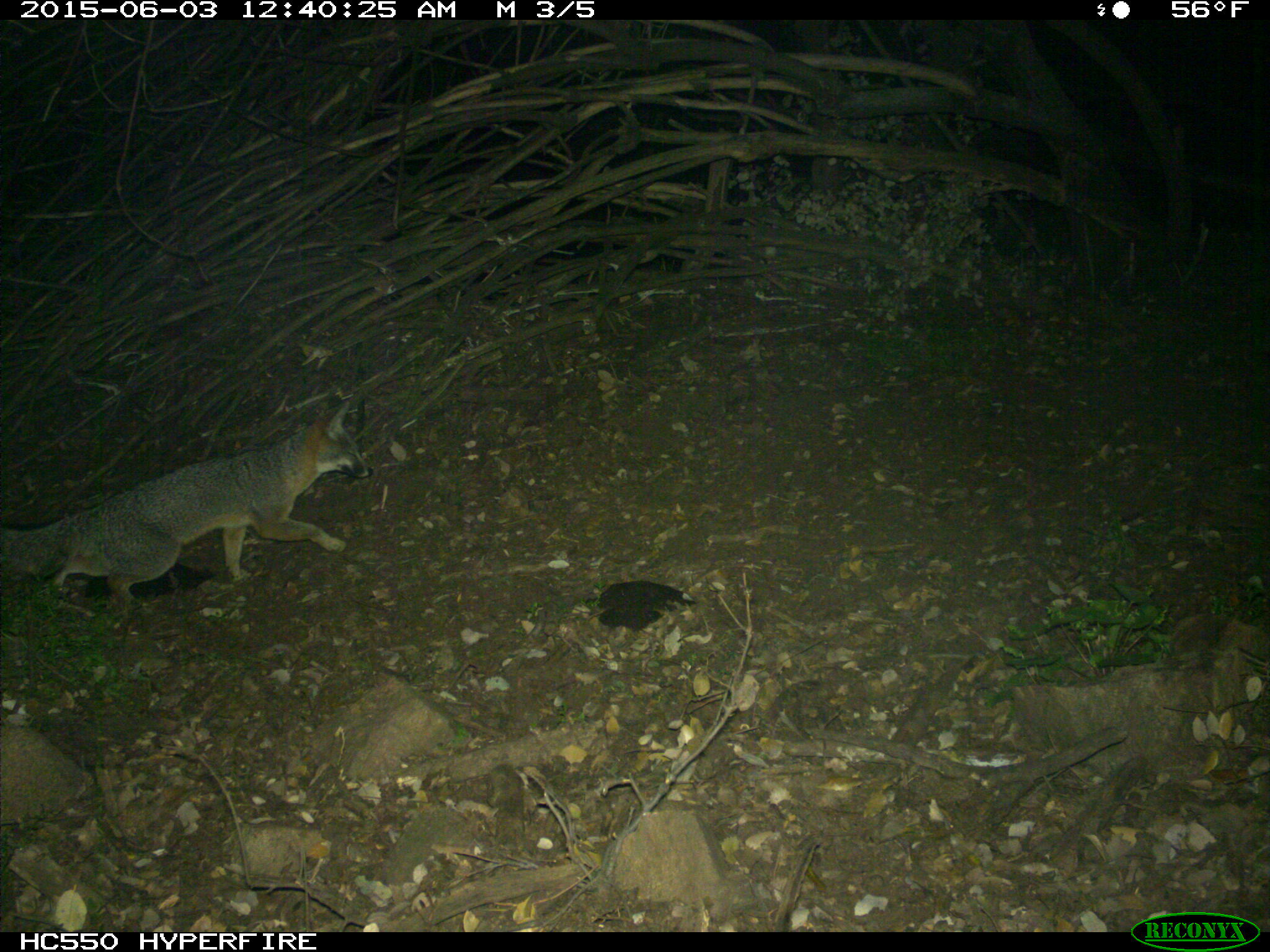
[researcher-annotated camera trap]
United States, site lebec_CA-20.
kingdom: Animalia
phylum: Chordata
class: Mammalia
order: Carnivora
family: Canidae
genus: Urocyon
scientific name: Urocyon cinereoargenteus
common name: gray fox